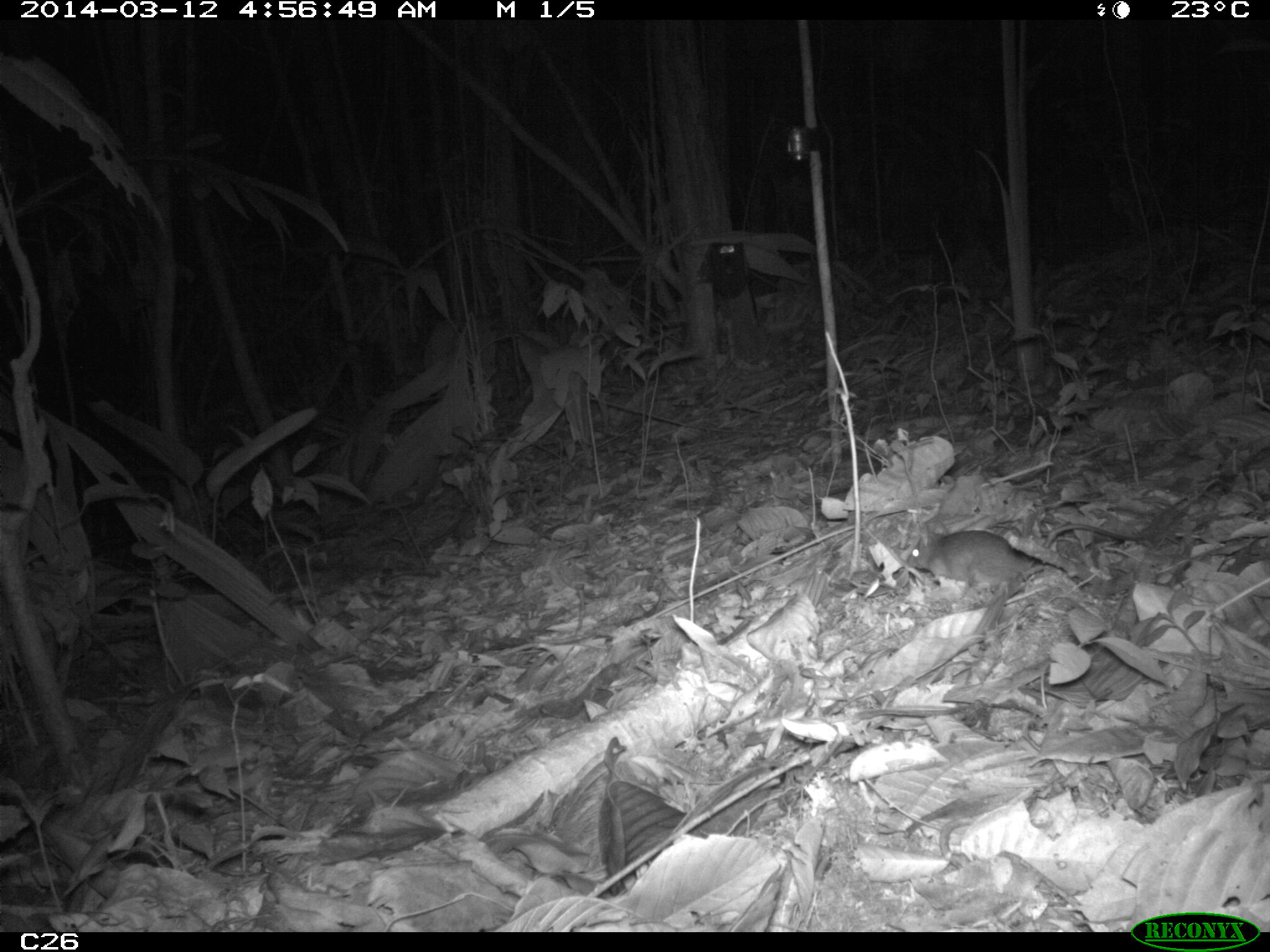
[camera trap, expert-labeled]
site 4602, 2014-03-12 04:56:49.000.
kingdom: Animalia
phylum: Chordata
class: Mammalia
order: Rodentia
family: Muridae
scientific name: Muridae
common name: mice, rats, and gerbils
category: unknown mouse or rat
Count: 1.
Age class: adult.